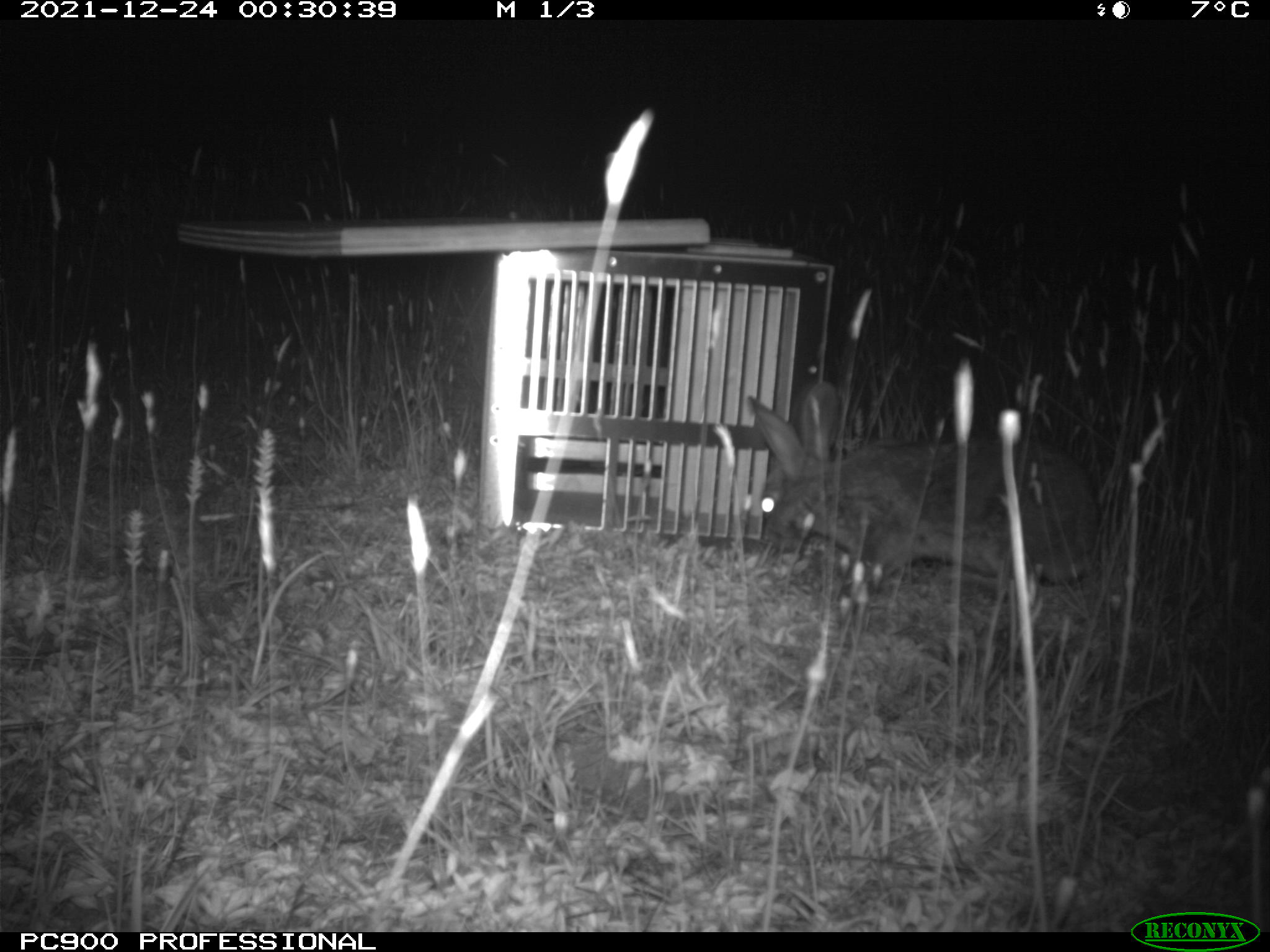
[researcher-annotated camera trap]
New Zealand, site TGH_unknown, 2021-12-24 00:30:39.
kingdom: Animalia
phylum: Chordata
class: Mammalia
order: Lagomorpha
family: Leporidae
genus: Oryctolagus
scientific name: Oryctolagus cuniculus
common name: european rabbit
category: rabbit